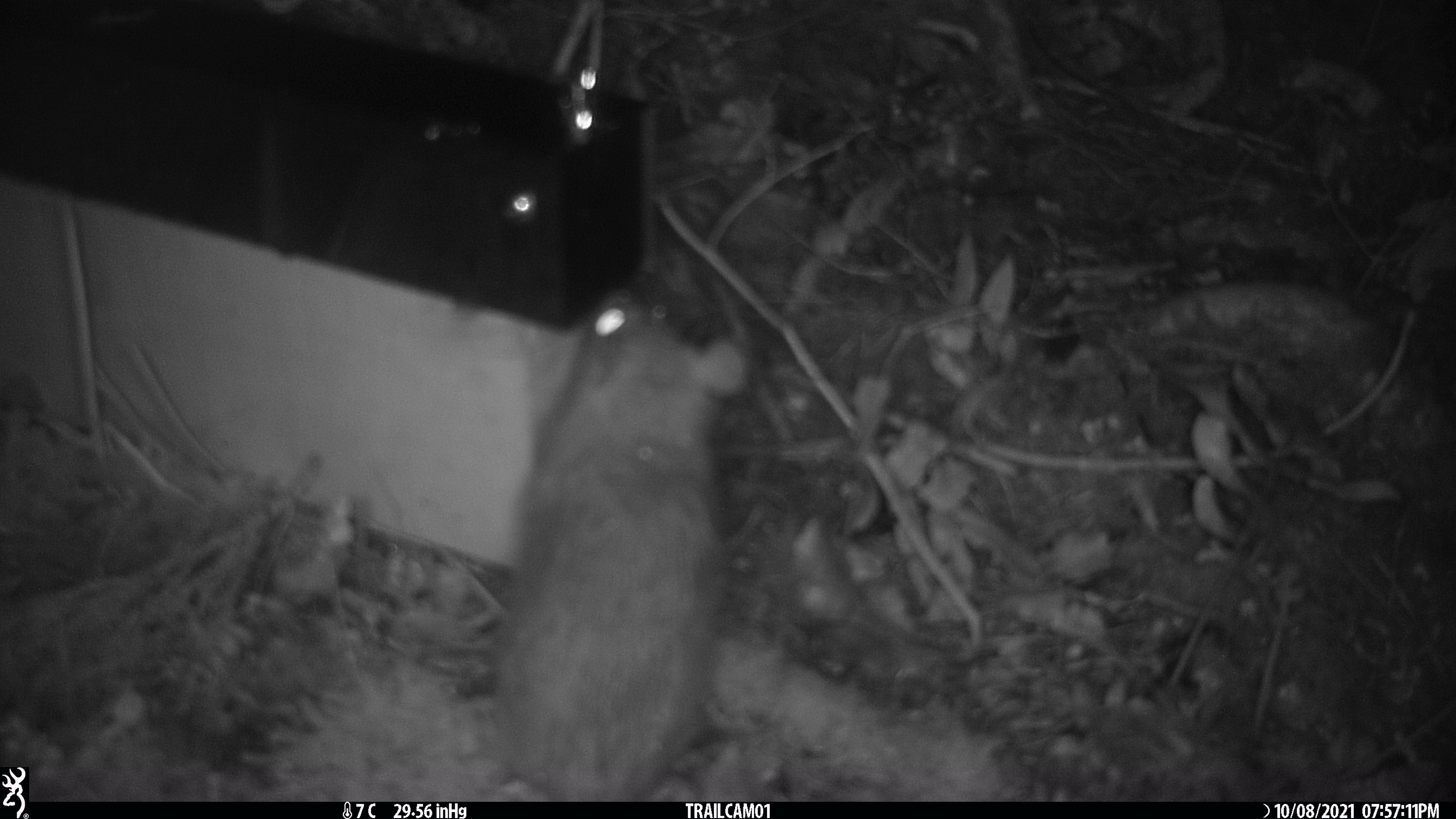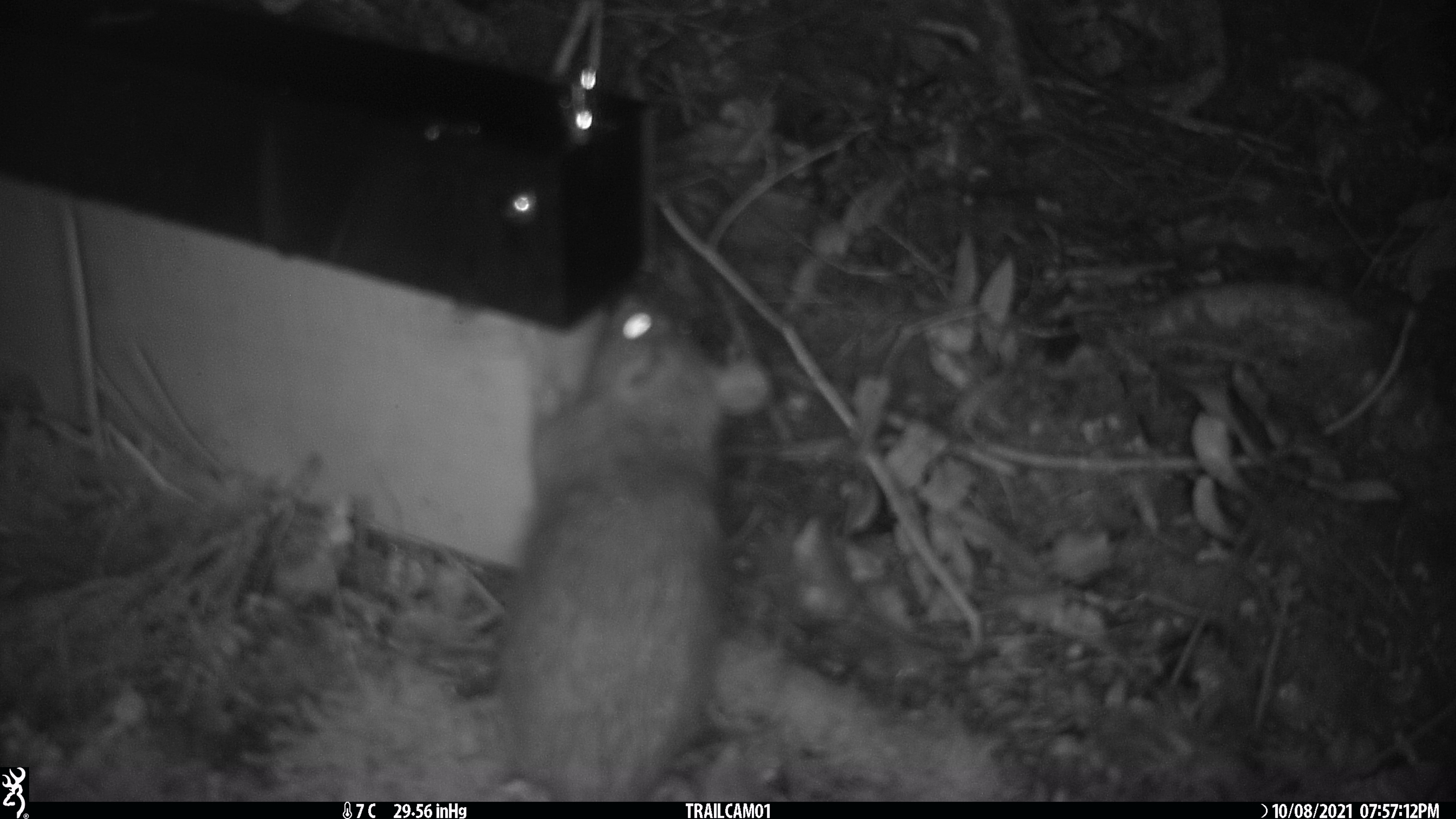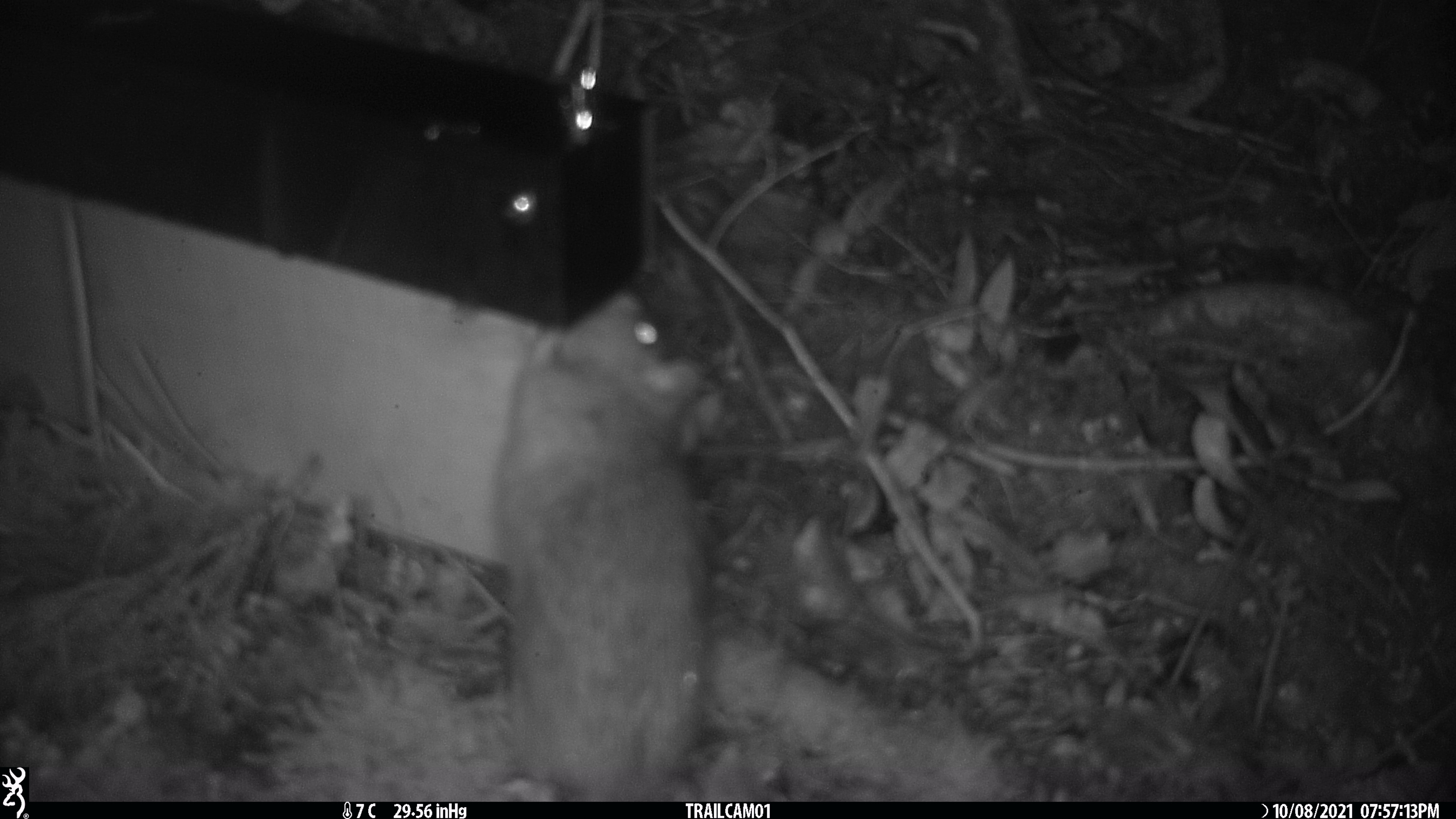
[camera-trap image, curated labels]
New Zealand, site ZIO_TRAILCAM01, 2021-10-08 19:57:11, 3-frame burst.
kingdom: Animalia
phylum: Chordata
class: Mammalia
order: Rodentia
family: Muridae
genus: Rattus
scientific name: Rattus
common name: rat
Rat (Rattus).